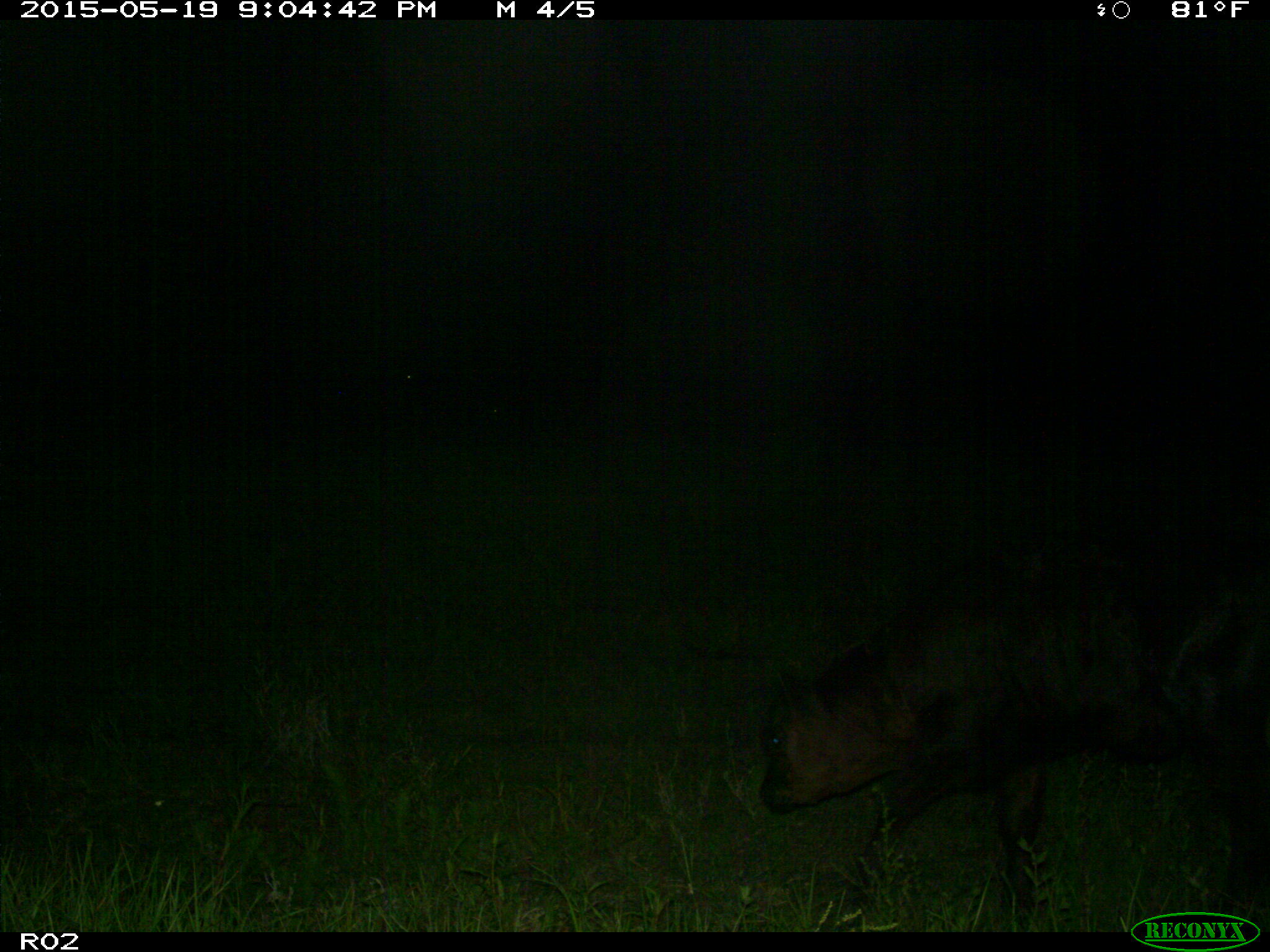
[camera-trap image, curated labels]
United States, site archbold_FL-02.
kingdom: Animalia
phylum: Chordata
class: Mammalia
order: Artiodactyla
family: Bovidae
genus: Bos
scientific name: Bos taurus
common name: domestic cow